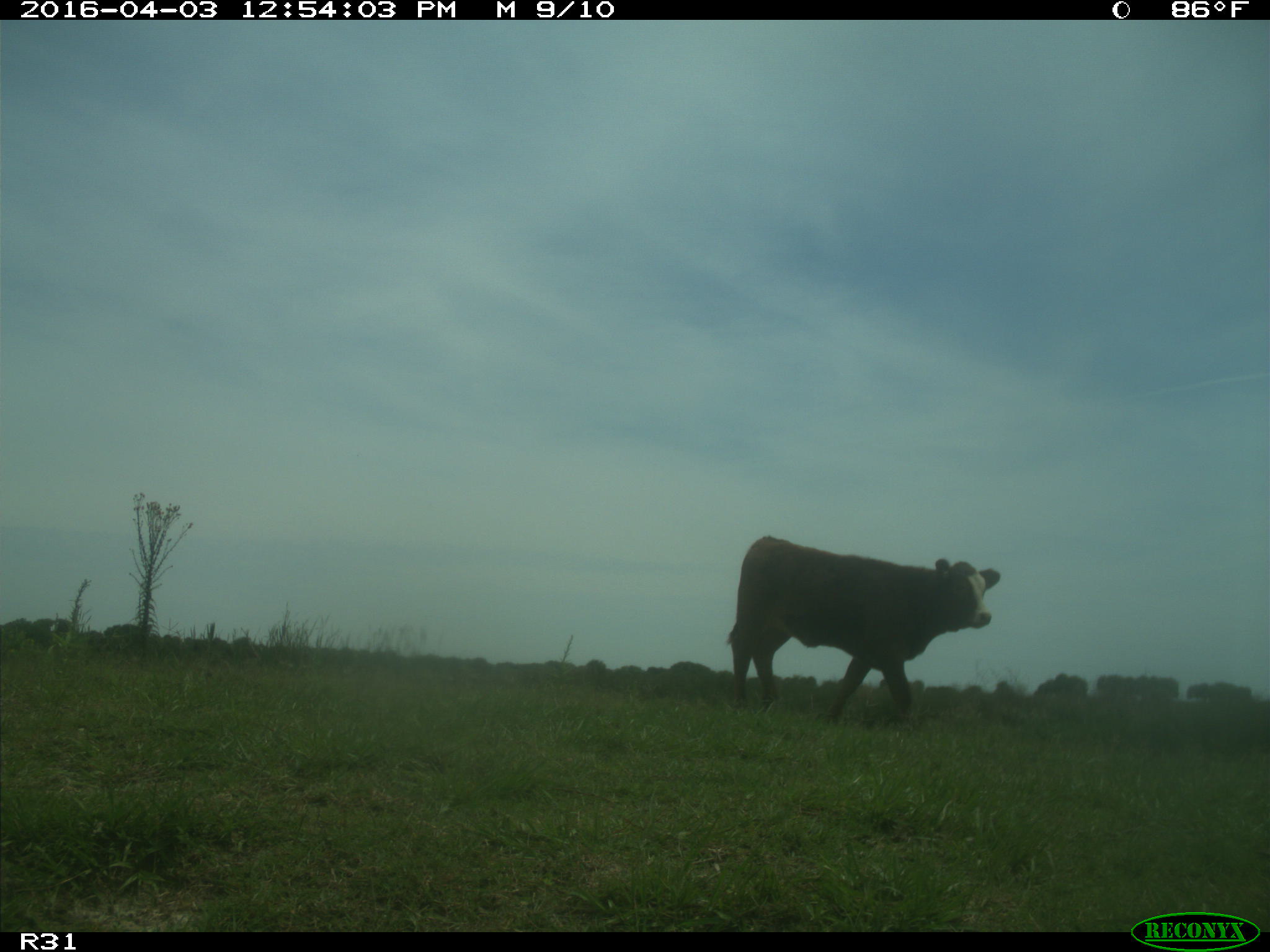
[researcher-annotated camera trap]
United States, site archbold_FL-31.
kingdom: Animalia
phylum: Chordata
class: Mammalia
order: Artiodactyla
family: Bovidae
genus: Bos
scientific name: Bos taurus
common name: domestic cow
Bos taurus (domestic cow).